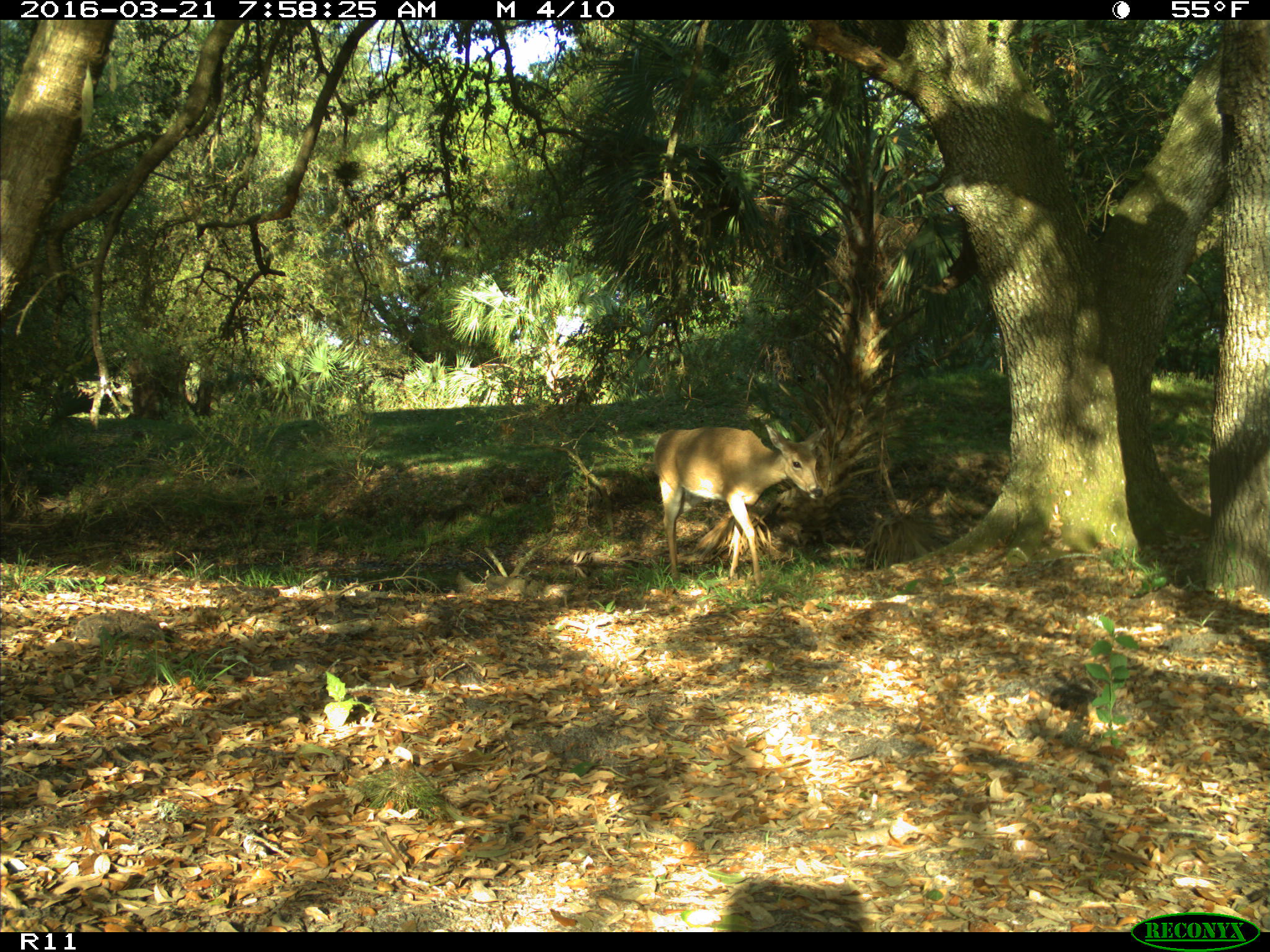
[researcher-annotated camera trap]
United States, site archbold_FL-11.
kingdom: Animalia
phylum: Chordata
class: Mammalia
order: Artiodactyla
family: Cervidae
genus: Odocoileus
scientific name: Odocoileus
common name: deer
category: unidentified deer